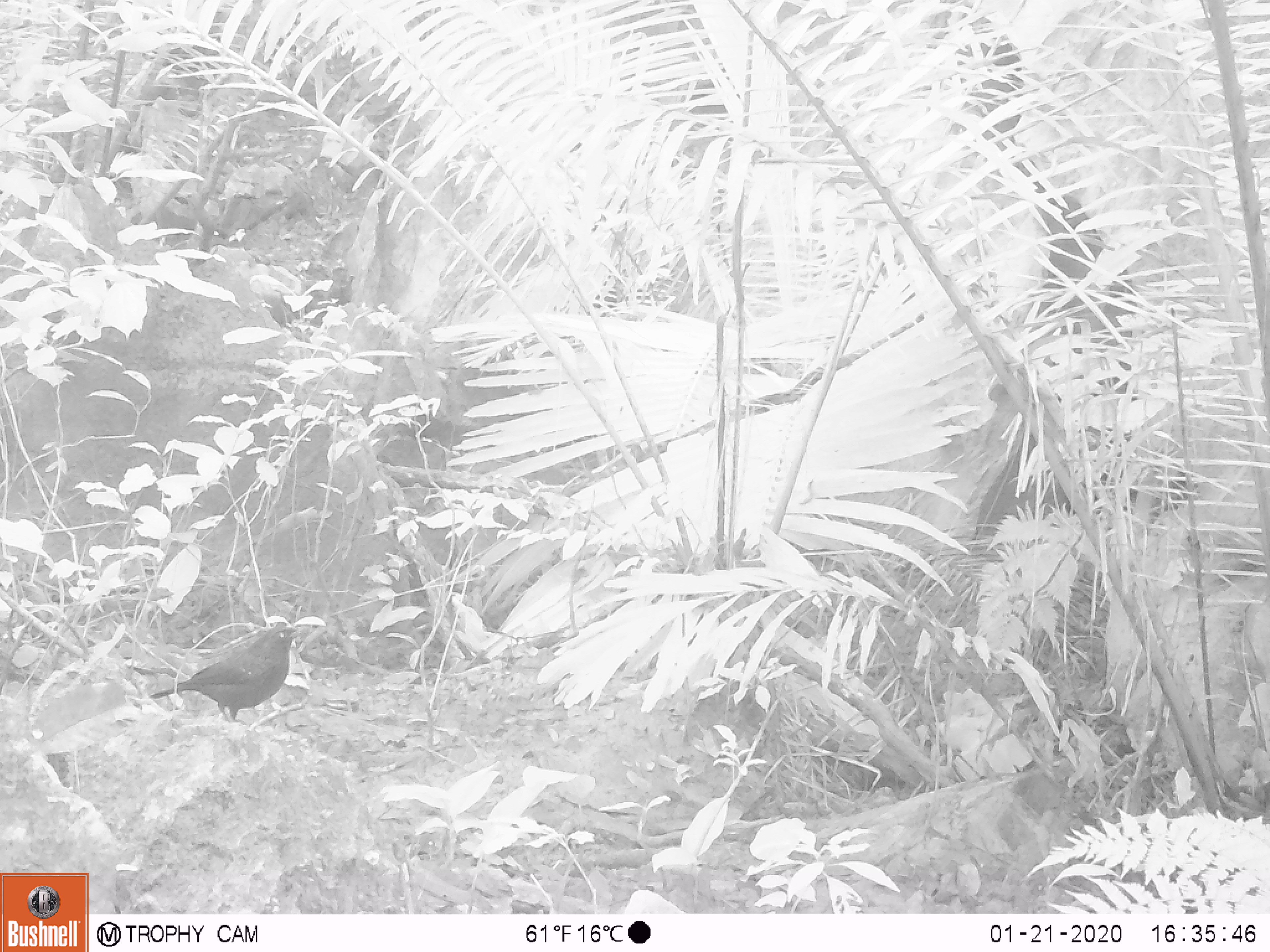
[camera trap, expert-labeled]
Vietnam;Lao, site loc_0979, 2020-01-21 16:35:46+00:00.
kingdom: Animalia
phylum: Chordata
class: Aves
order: Passeriformes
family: Muscicapidae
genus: Myophonus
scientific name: Myophonus caeruleus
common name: blue whistling thrush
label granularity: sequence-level